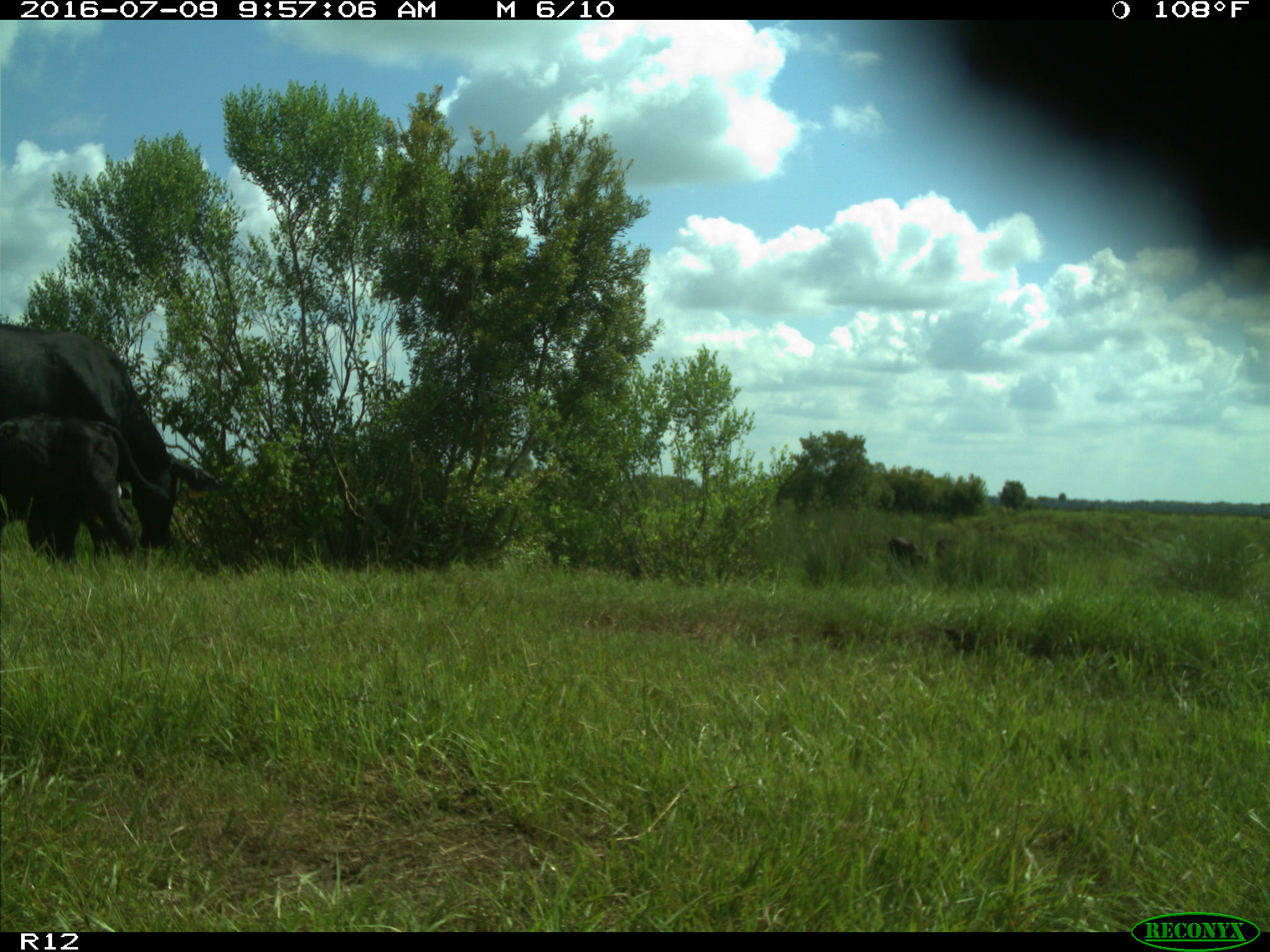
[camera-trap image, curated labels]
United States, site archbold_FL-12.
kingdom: Animalia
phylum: Chordata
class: Mammalia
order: Artiodactyla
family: Bovidae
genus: Bos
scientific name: Bos taurus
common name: domestic cow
Bos taurus (domestic cow).